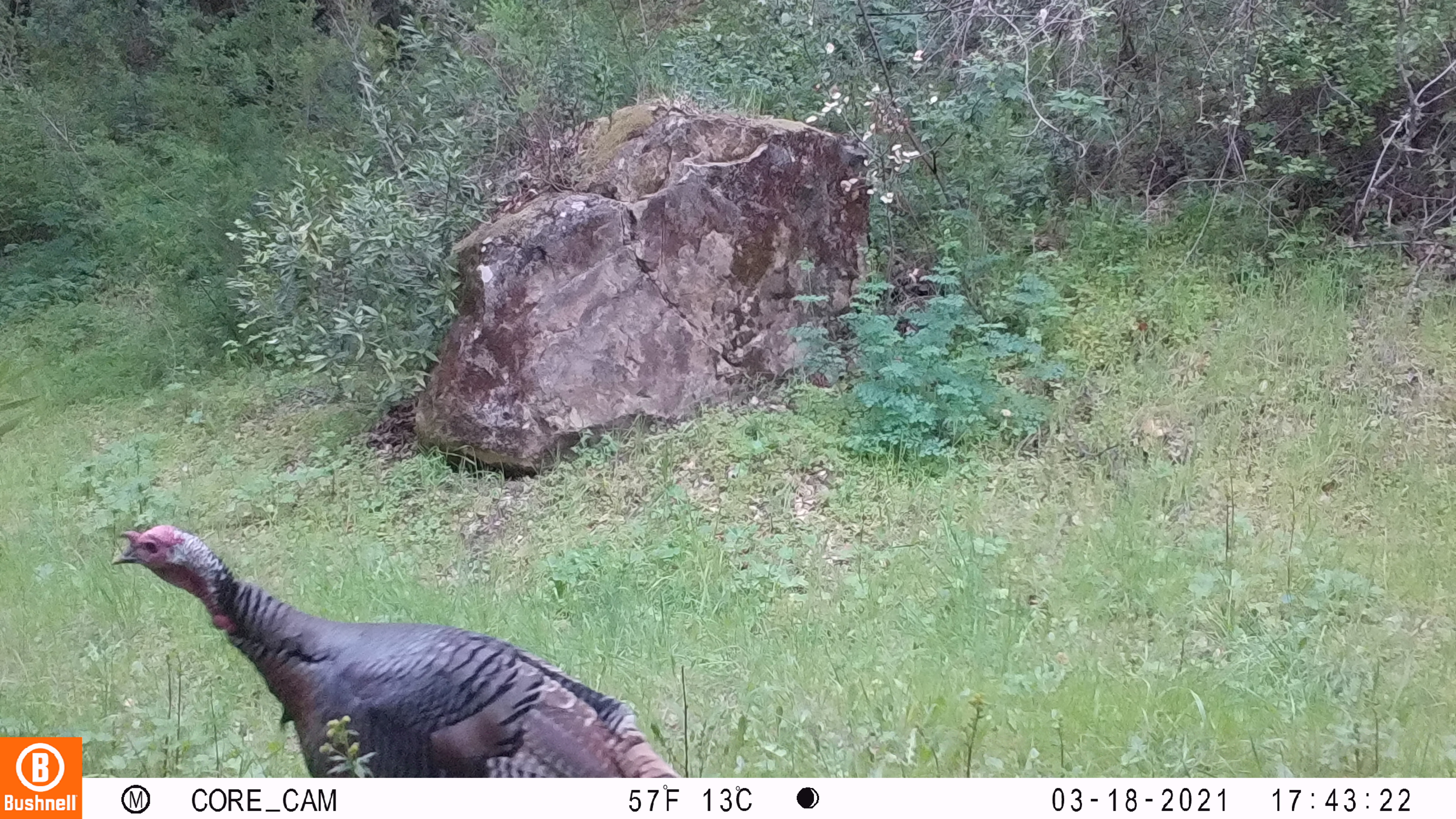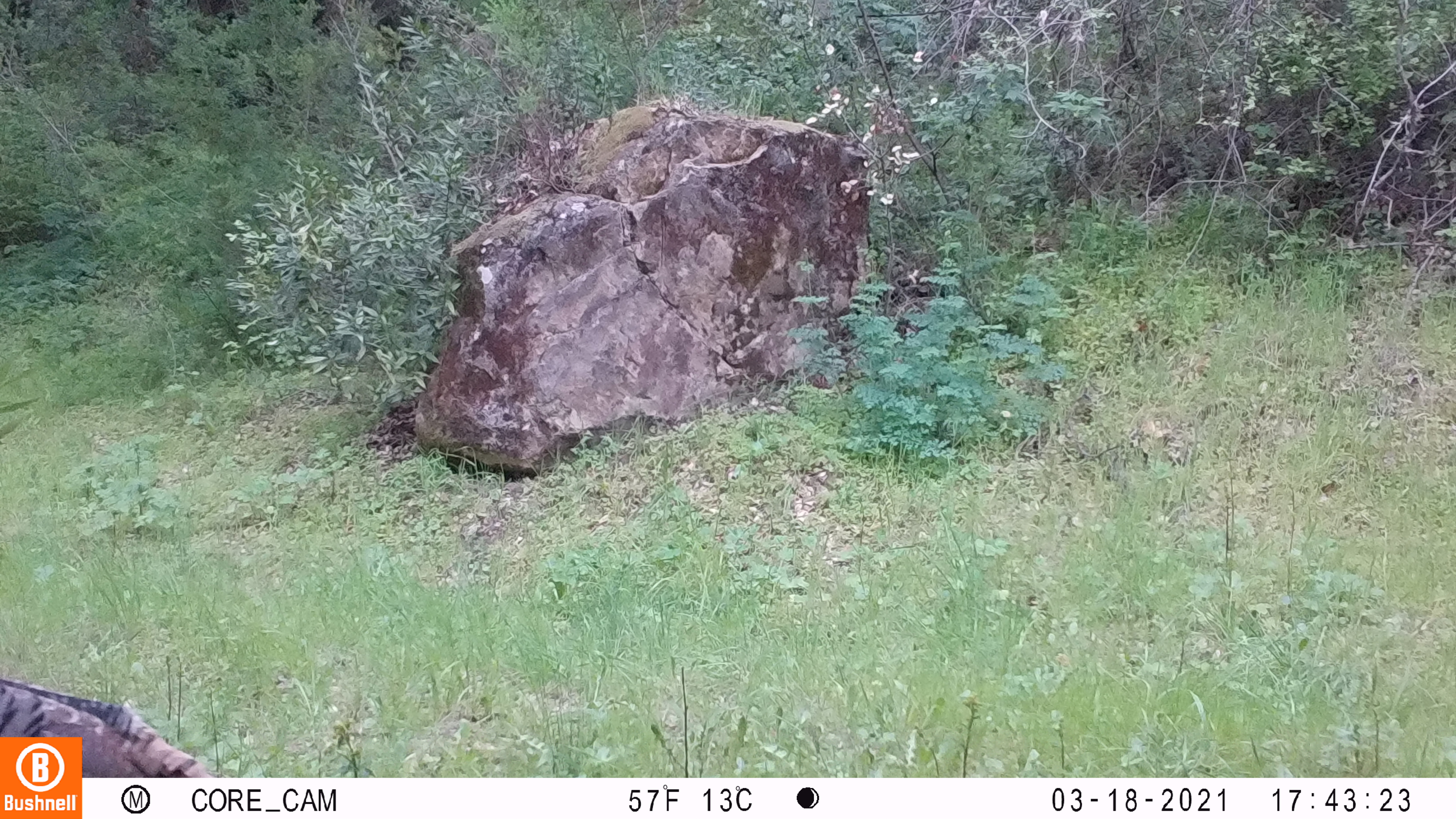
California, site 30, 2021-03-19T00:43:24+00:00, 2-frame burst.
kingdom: Animalia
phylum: Chordata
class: Aves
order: Galliformes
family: Phasianidae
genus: Meleagris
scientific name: Meleagris gallopavo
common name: turkey